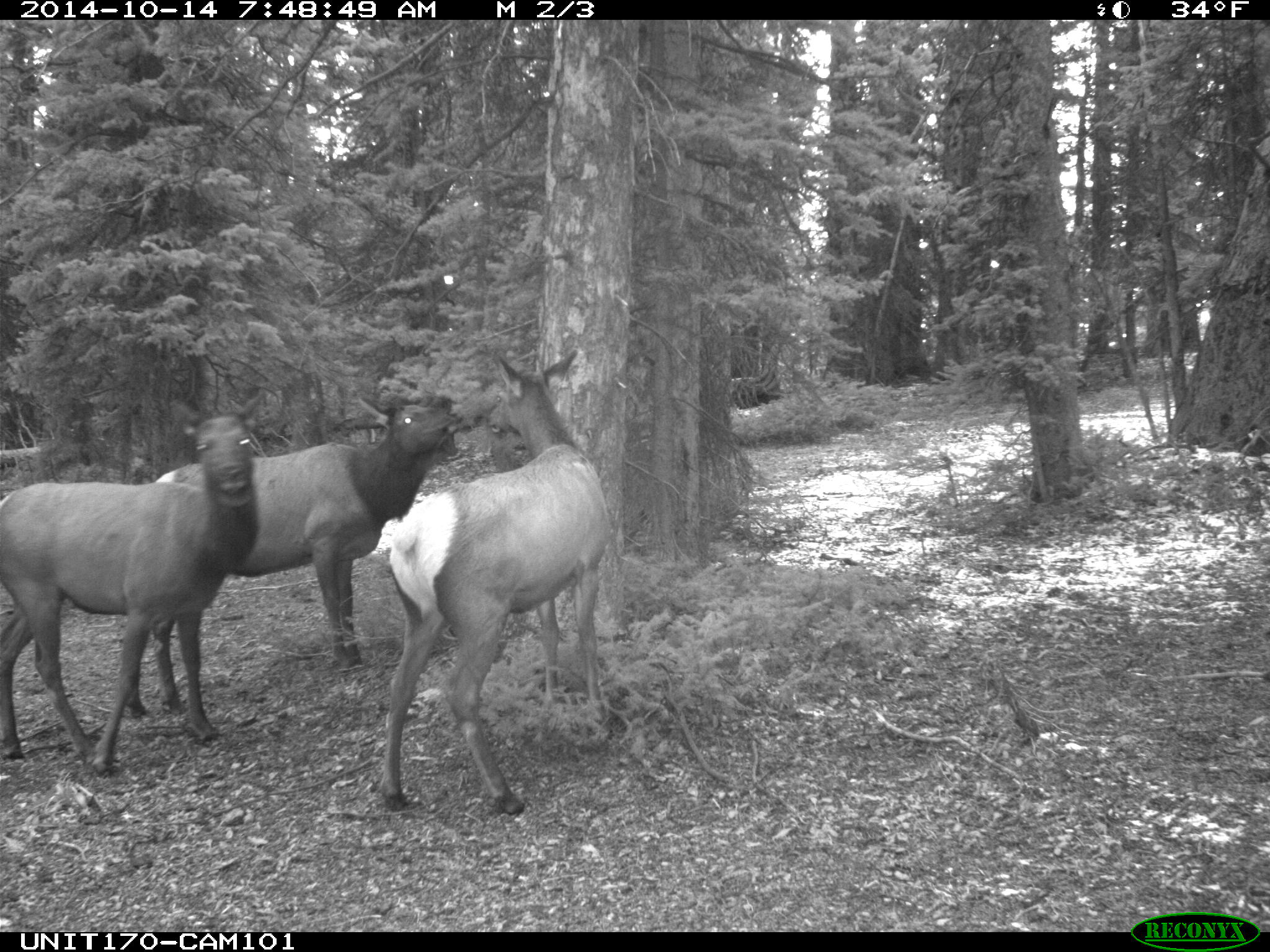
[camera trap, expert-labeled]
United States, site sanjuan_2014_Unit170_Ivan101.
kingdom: Animalia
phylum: Chordata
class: Mammalia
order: Artiodactyla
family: Cervidae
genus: Cervus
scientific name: Cervus elaphus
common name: red deer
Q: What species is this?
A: Cervus elaphus (red deer).